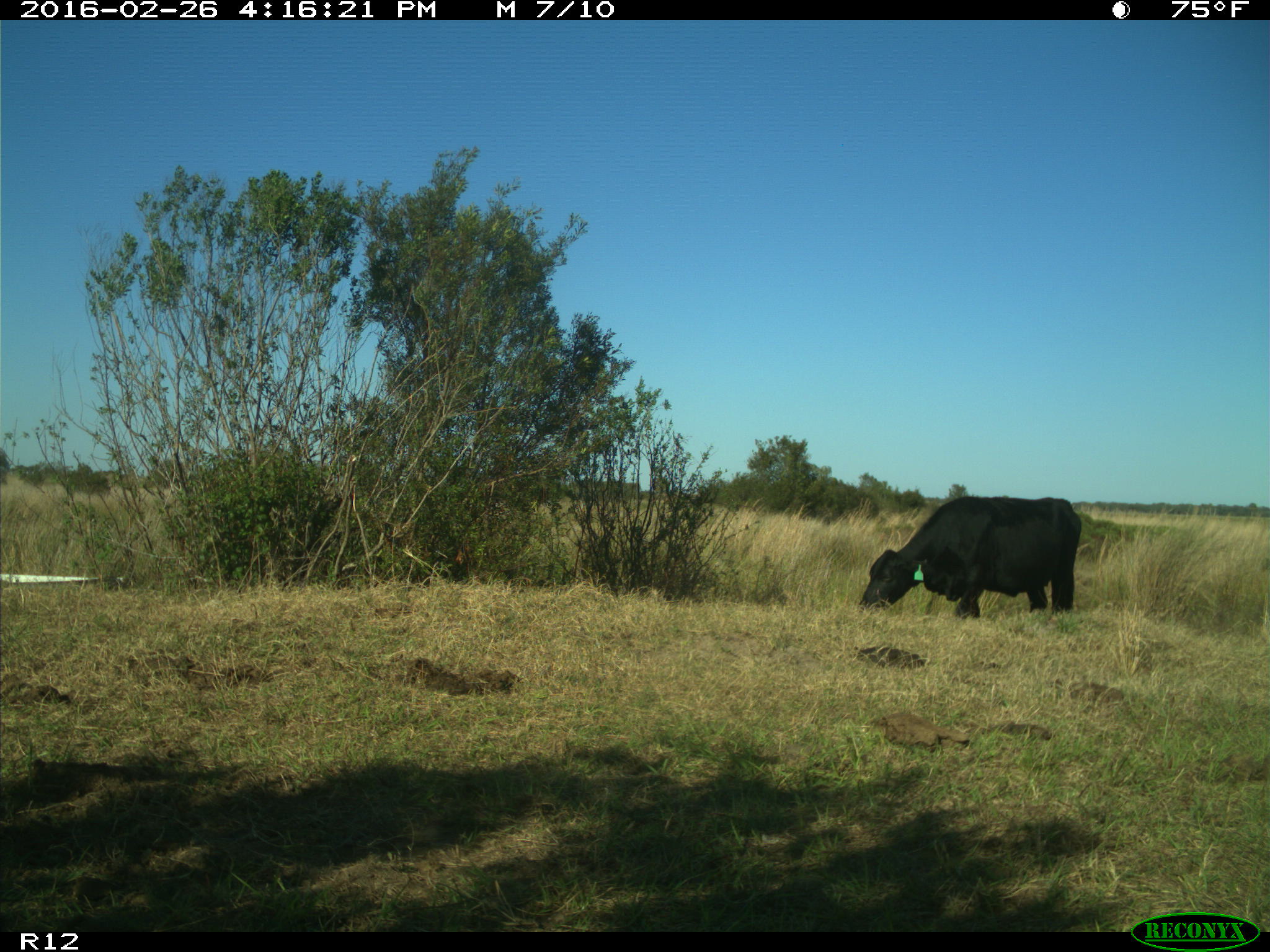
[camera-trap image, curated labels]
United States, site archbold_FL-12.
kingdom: Animalia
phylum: Chordata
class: Mammalia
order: Artiodactyla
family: Bovidae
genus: Bos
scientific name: Bos taurus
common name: domestic cow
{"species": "Bos taurus (domestic cow)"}